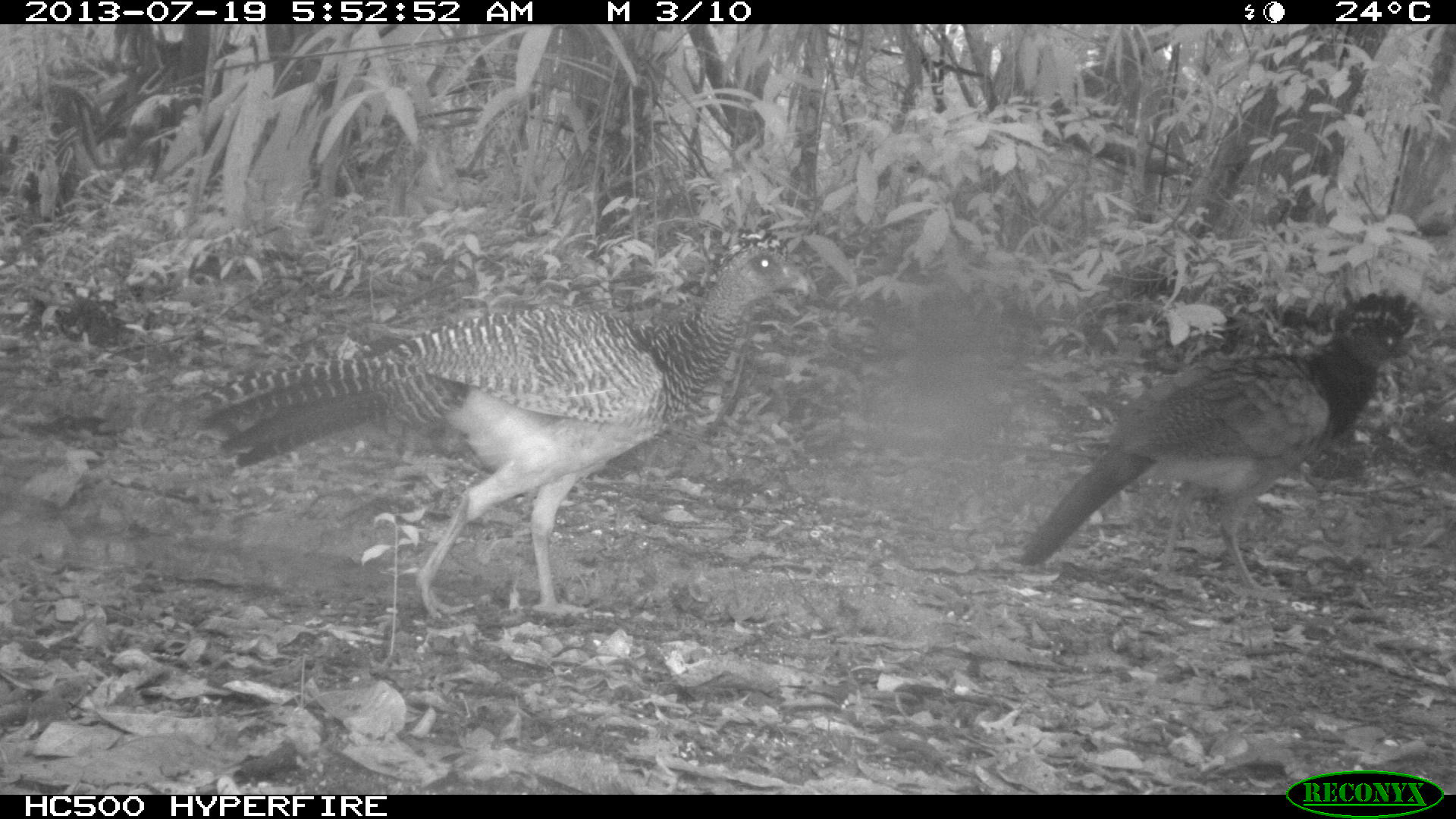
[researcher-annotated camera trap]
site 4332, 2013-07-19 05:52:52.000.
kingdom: Animalia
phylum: Chordata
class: Aves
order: Galliformes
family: Cracidae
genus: Crax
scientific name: Crax rubra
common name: great curassow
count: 2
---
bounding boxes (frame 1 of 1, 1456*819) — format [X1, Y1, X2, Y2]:
crax rubra: [170, 229, 812, 619]; [1016, 289, 1426, 609]